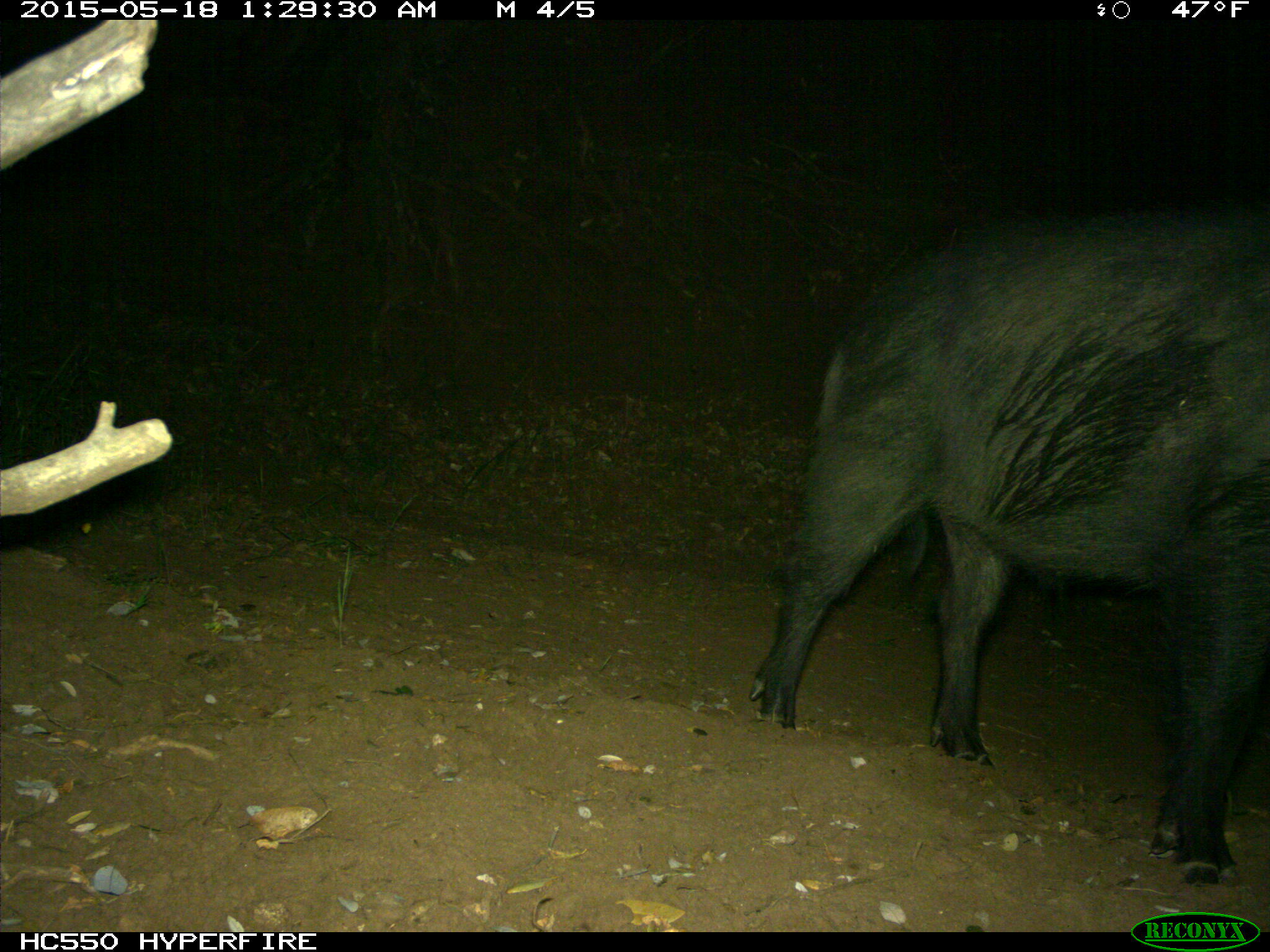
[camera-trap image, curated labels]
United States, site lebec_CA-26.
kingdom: Animalia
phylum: Chordata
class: Mammalia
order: Artiodactyla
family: Suidae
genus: Sus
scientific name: Sus scrofa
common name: wild boar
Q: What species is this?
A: Sus scrofa (wild boar).